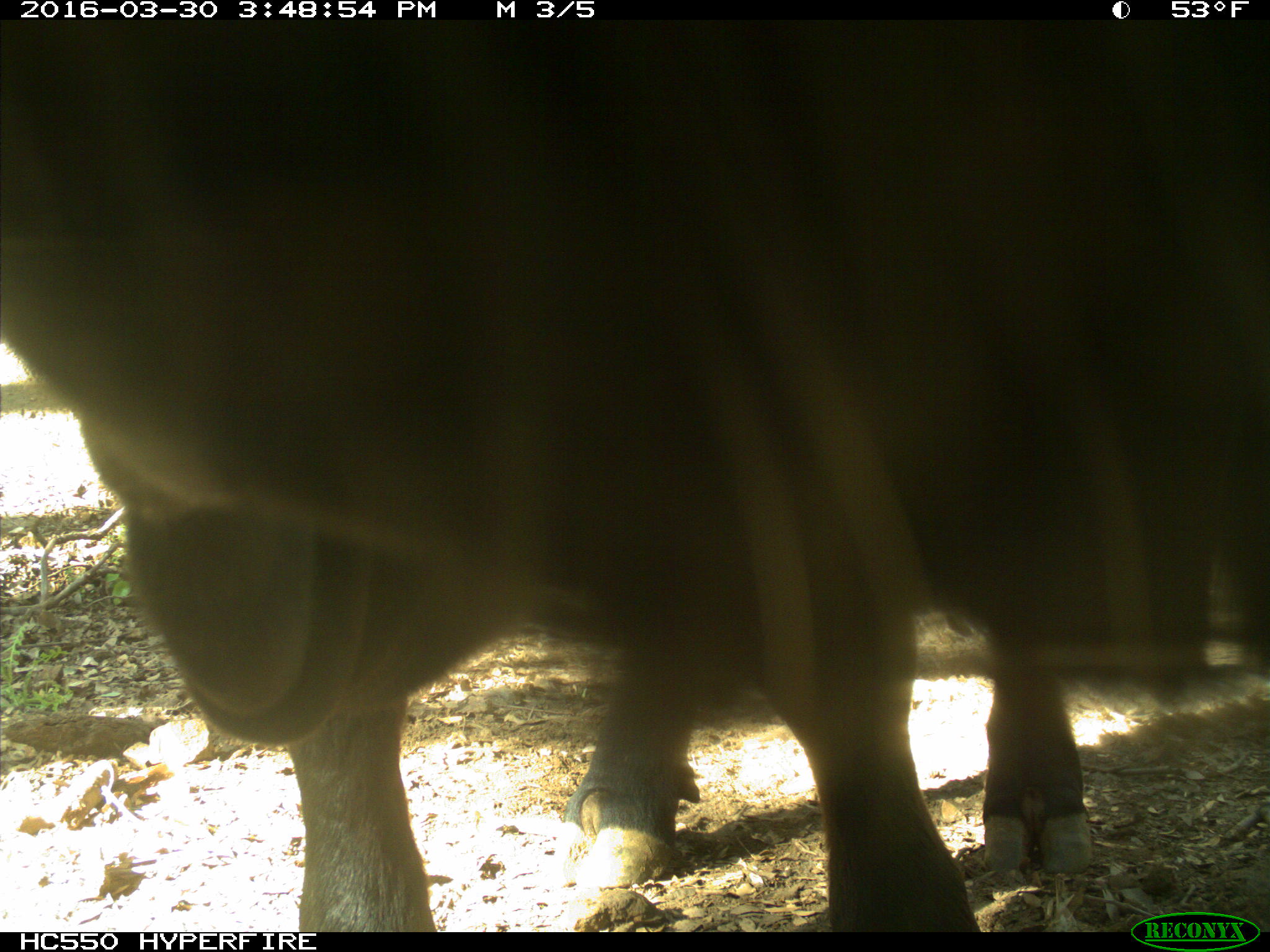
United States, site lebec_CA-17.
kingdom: Animalia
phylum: Chordata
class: Mammalia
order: Artiodactyla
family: Bovidae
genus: Bos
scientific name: Bos taurus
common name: domestic cow